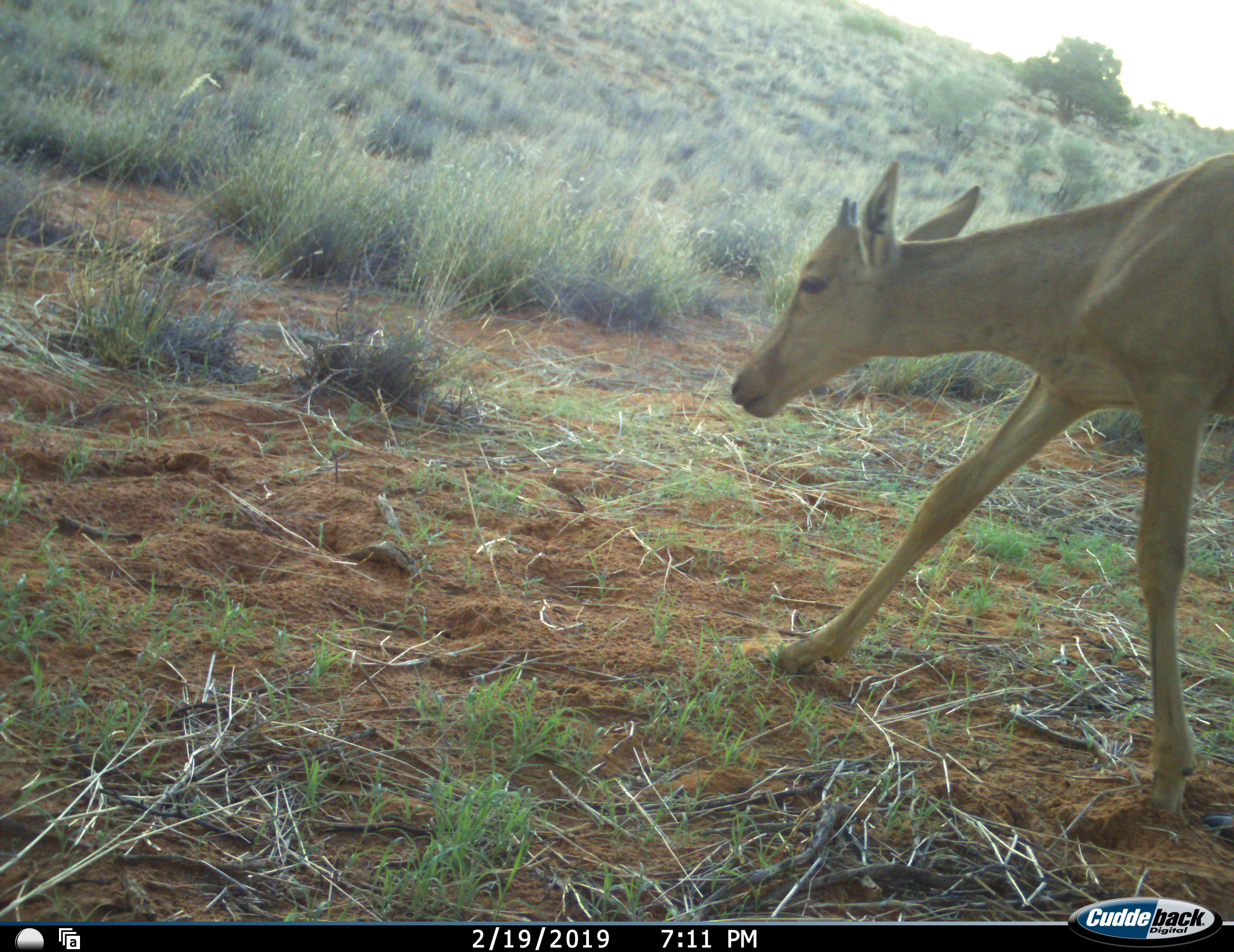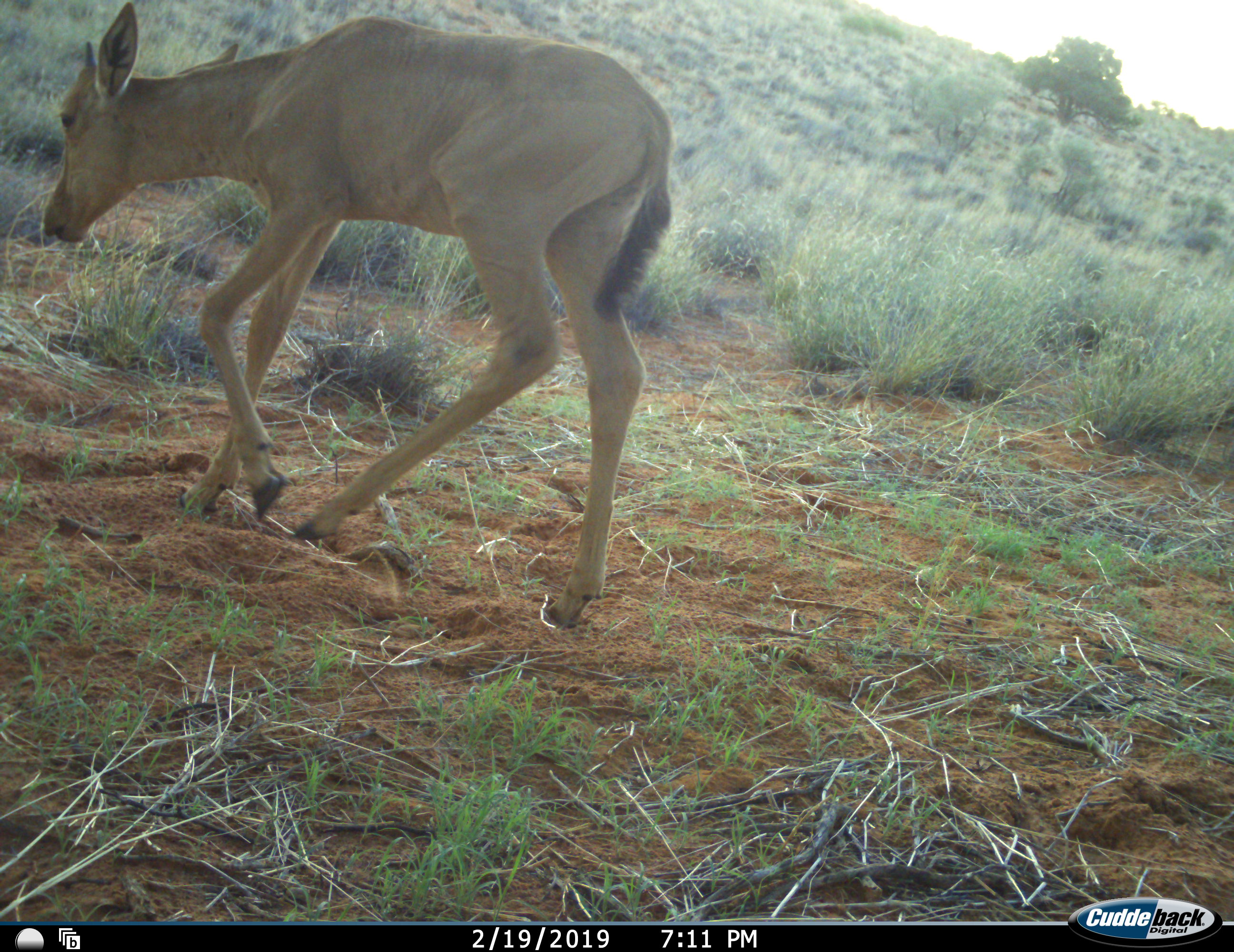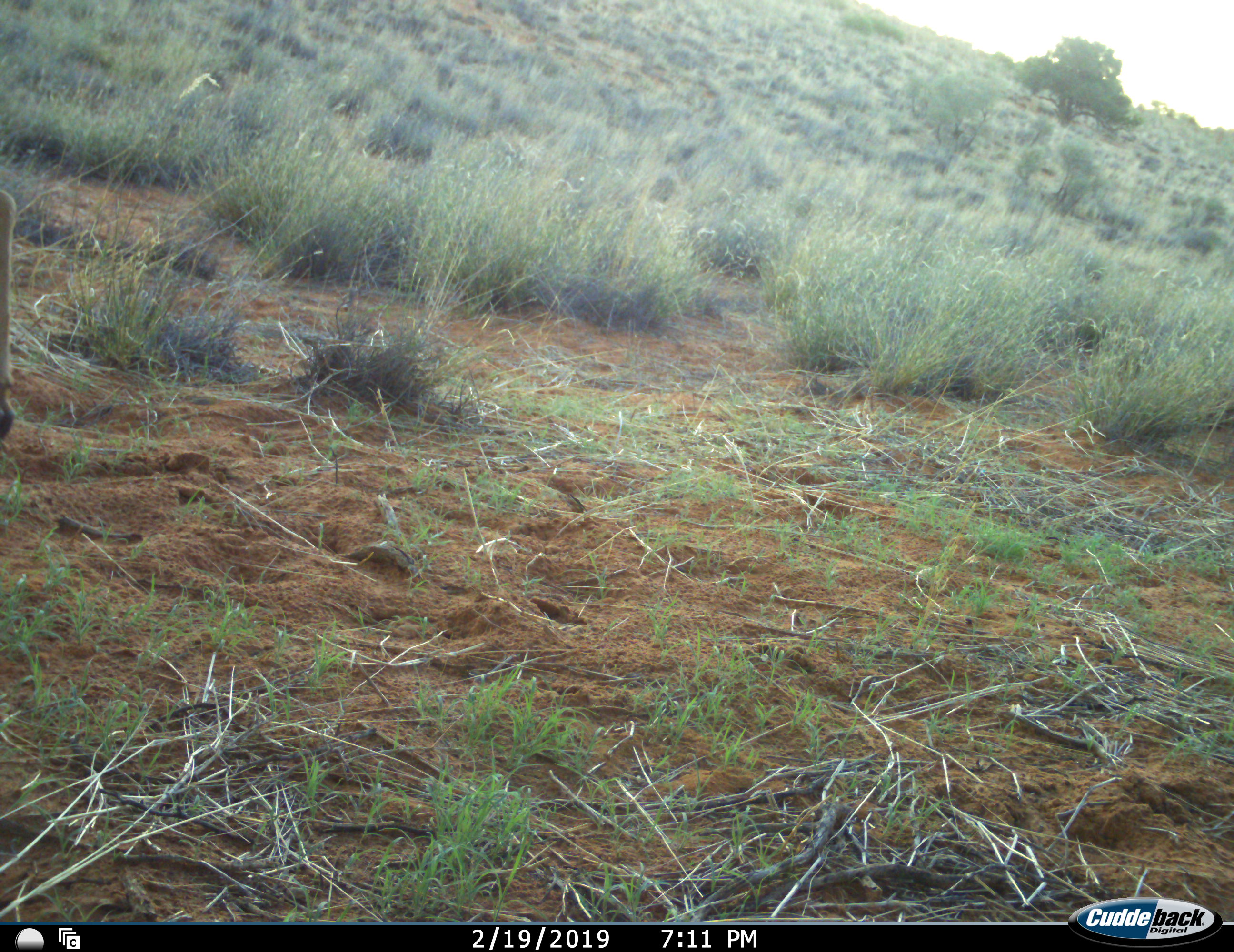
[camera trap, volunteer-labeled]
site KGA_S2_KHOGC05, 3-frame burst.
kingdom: Animalia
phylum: Chordata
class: Mammalia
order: Artiodactyla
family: Bovidae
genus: Alcelaphus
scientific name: Alcelaphus buselaphus caama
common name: red hartebeest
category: hartebeestred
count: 1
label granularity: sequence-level